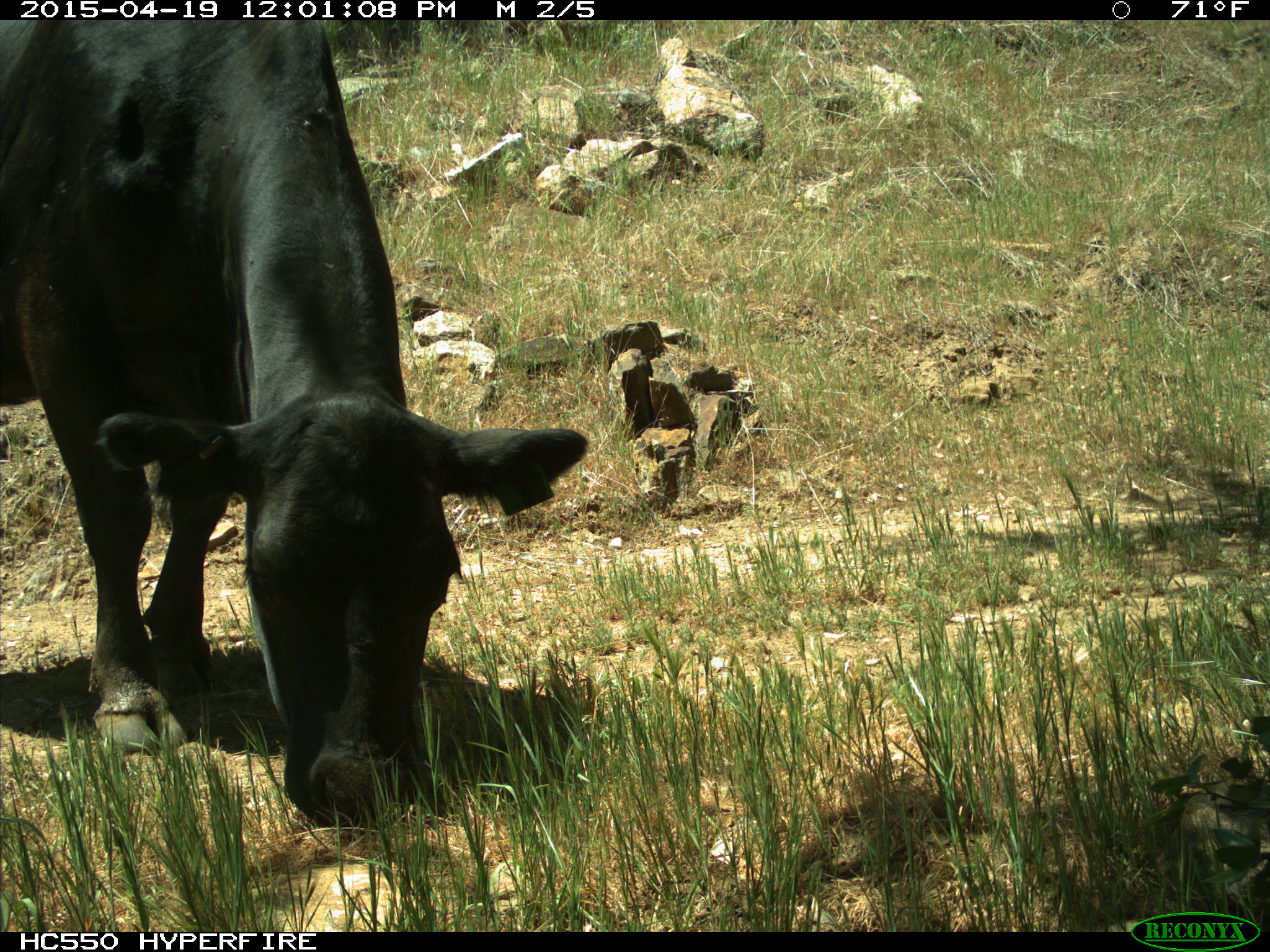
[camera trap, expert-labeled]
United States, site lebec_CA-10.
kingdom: Animalia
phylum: Chordata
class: Mammalia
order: Artiodactyla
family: Bovidae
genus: Bos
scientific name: Bos taurus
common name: domestic cow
Bos taurus (domestic cow).